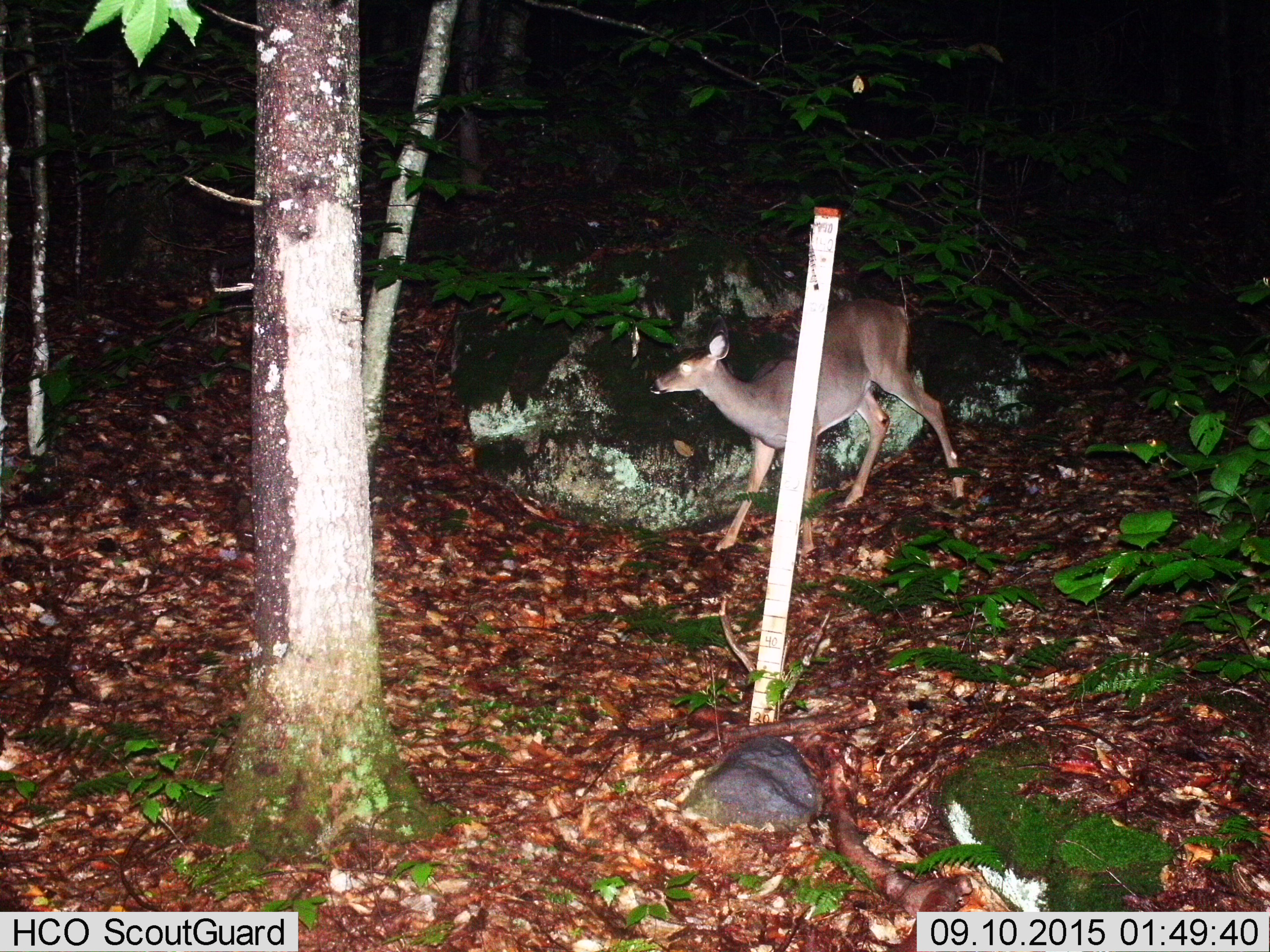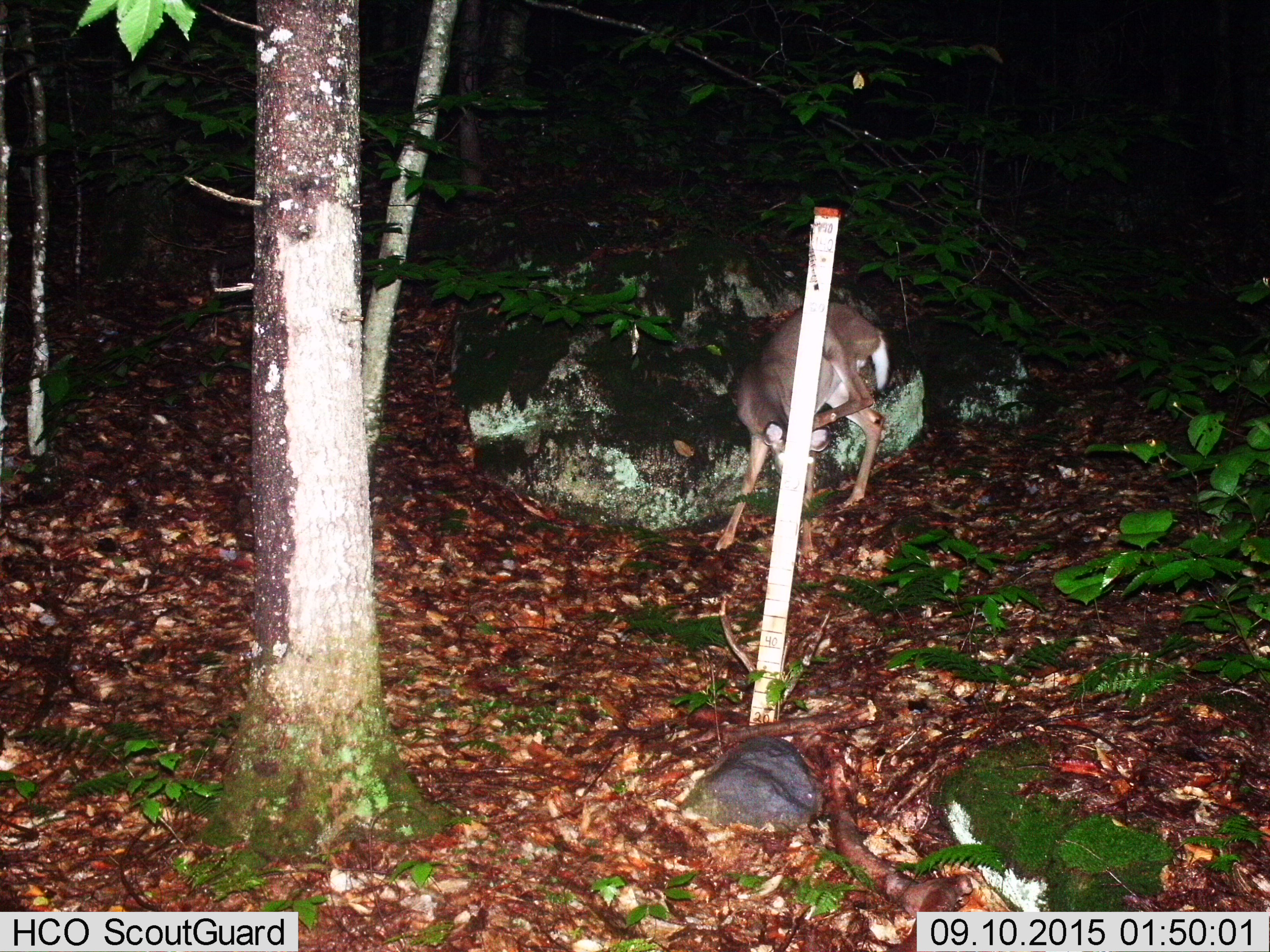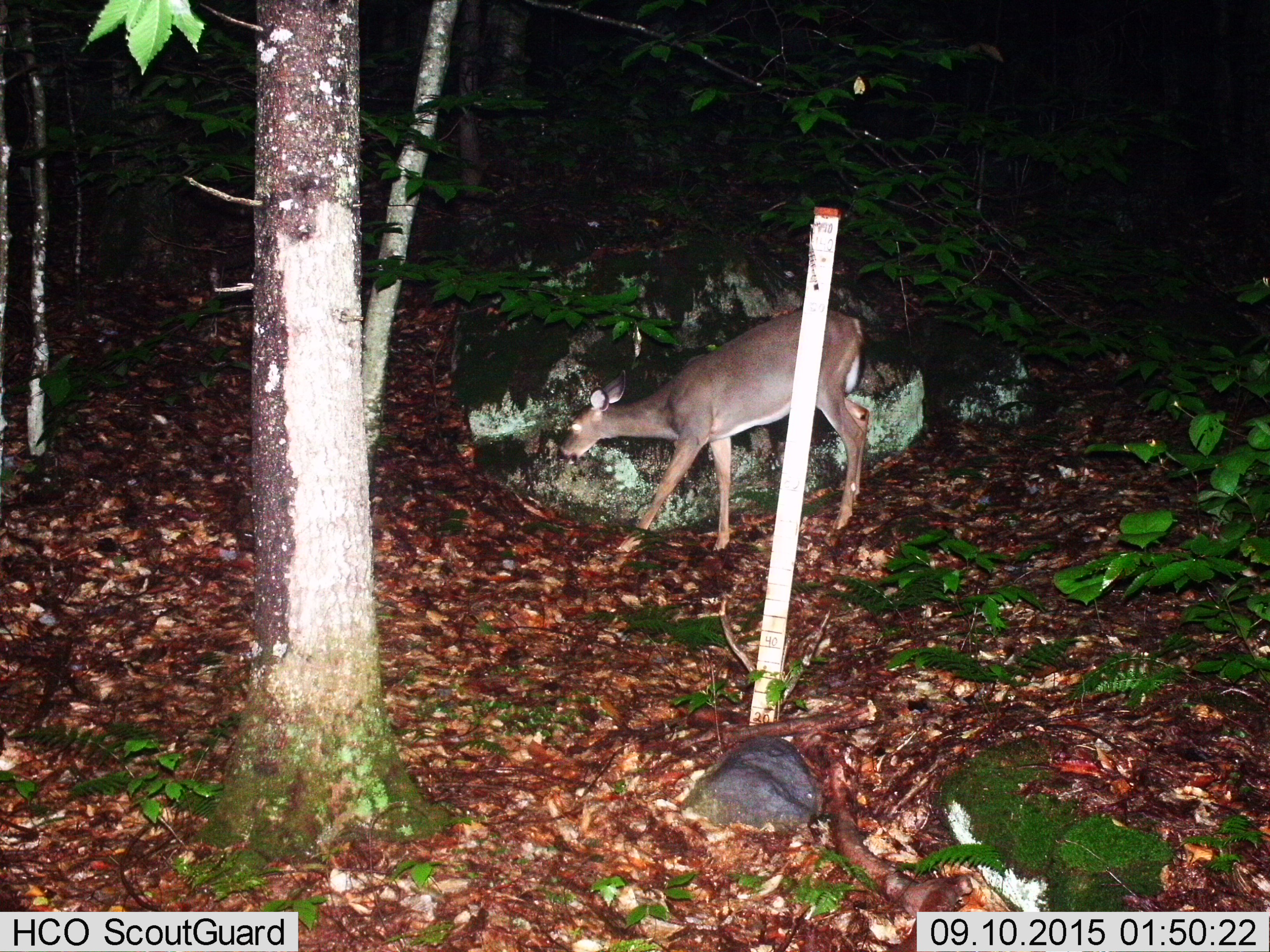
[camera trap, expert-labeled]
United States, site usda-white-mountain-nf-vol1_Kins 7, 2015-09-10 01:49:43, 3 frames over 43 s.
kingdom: Animalia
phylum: Chordata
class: Mammalia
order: Artiodactyla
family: Cervidae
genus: Odocoileus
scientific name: Odocoileus virginianus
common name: white-tailed deer